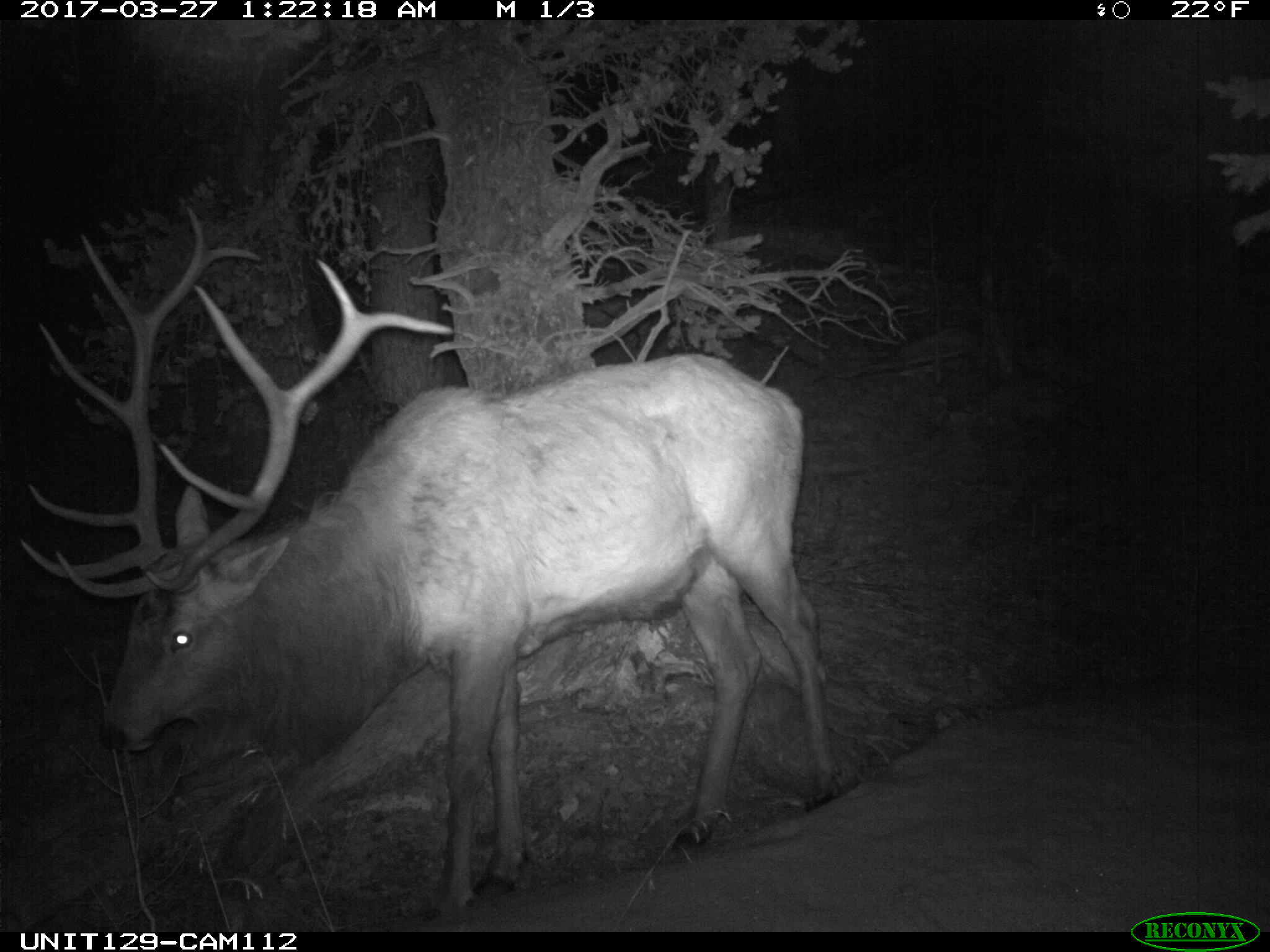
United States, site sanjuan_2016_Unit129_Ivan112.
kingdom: Animalia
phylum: Chordata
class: Mammalia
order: Artiodactyla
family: Cervidae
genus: Cervus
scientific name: Cervus elaphus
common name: red deer